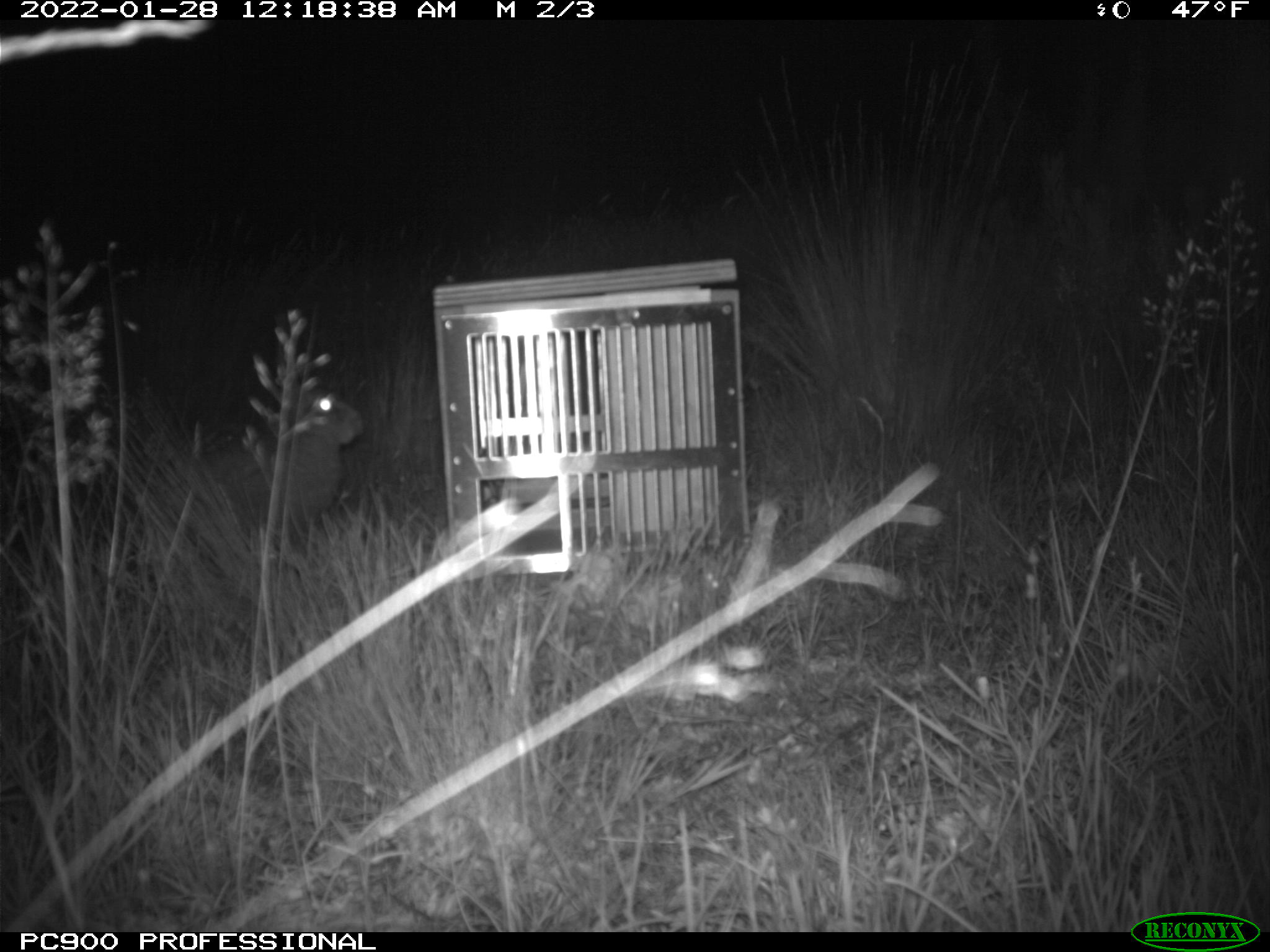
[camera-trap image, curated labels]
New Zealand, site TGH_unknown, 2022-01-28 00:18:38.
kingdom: Animalia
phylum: Chordata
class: Mammalia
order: Lagomorpha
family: Leporidae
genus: Lepus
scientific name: Lepus europaeus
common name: brown hare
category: hare